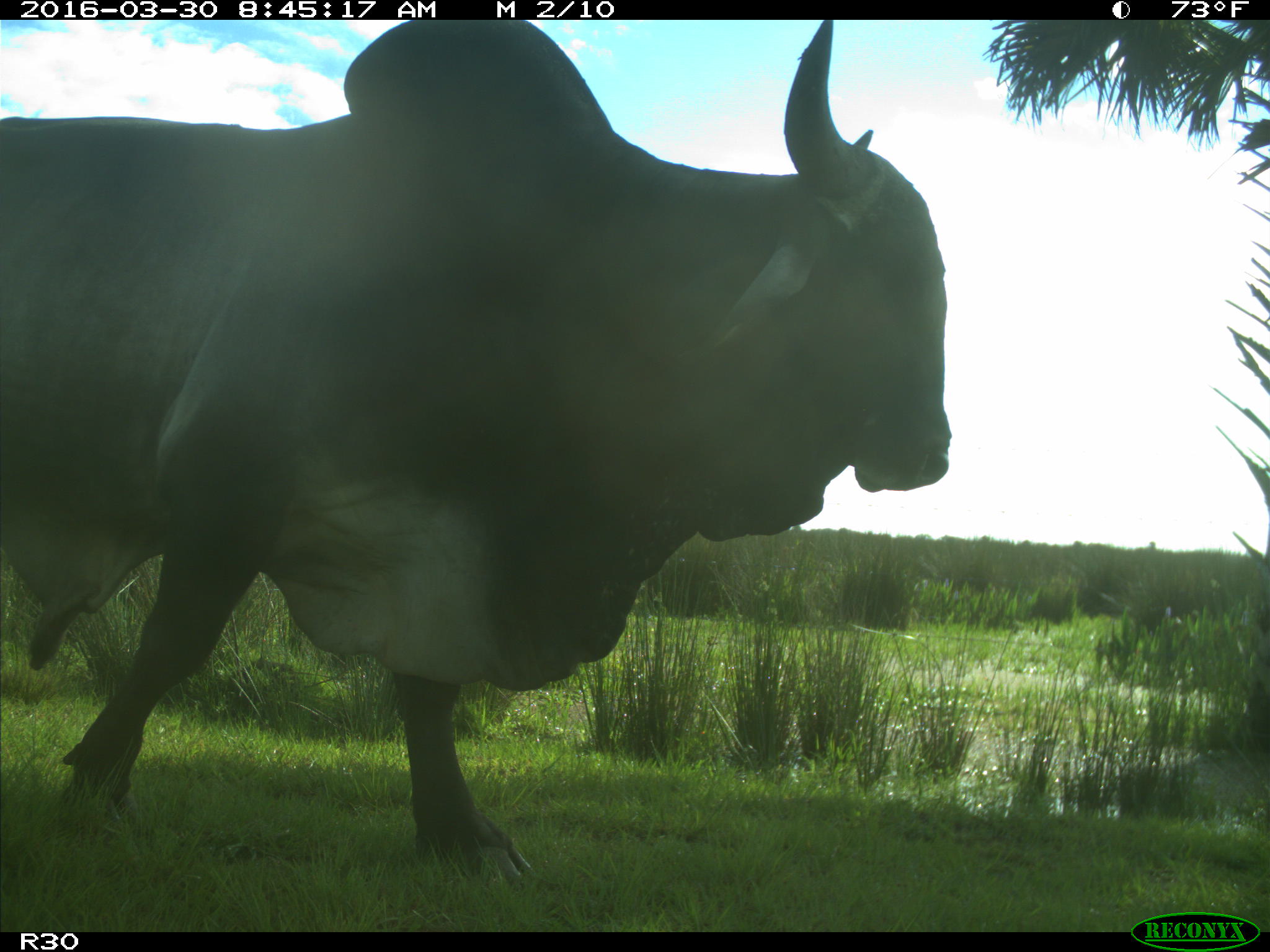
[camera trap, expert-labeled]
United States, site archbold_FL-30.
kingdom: Animalia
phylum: Chordata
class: Mammalia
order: Artiodactyla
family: Bovidae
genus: Bos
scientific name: Bos taurus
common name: domestic cow